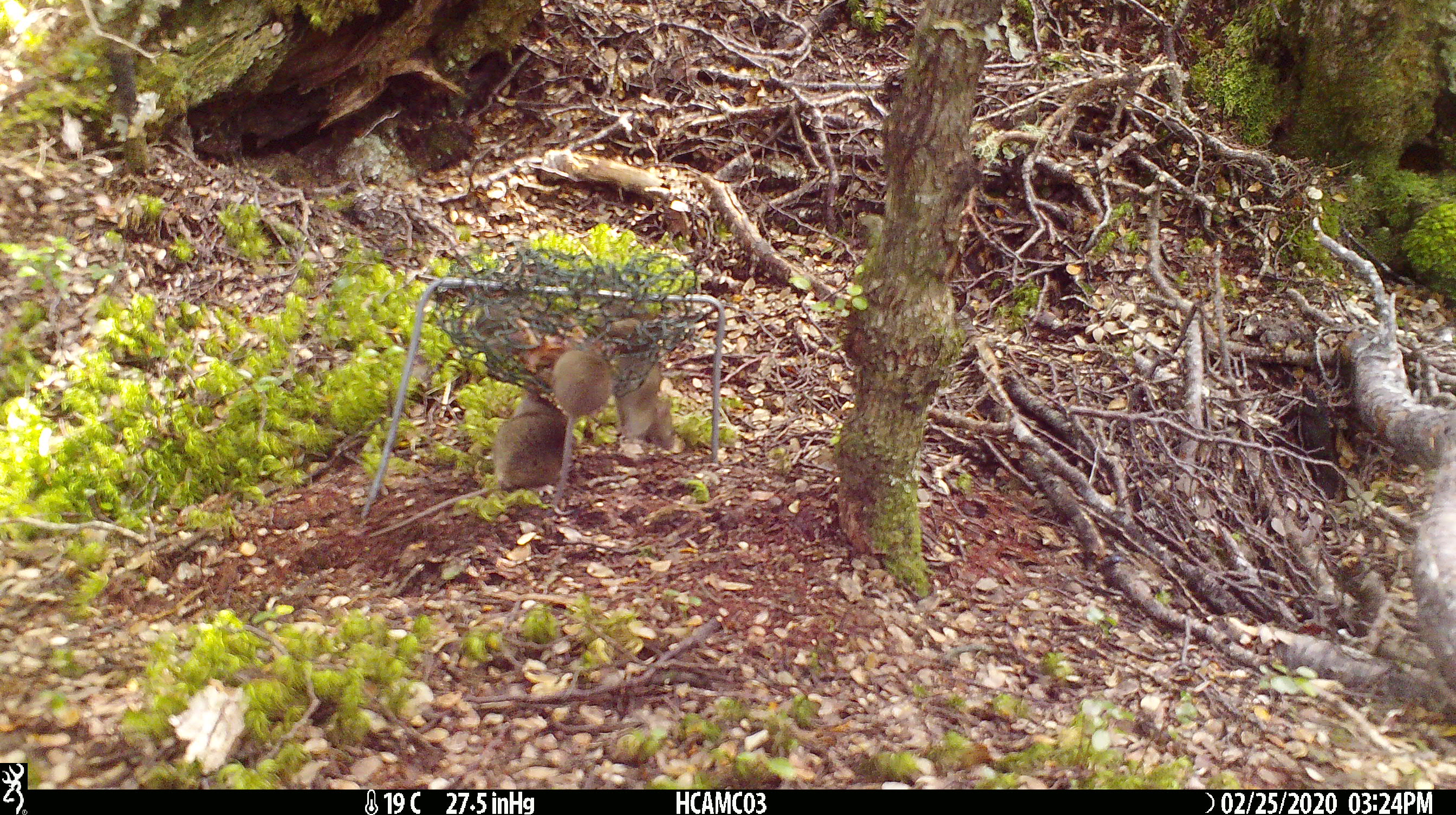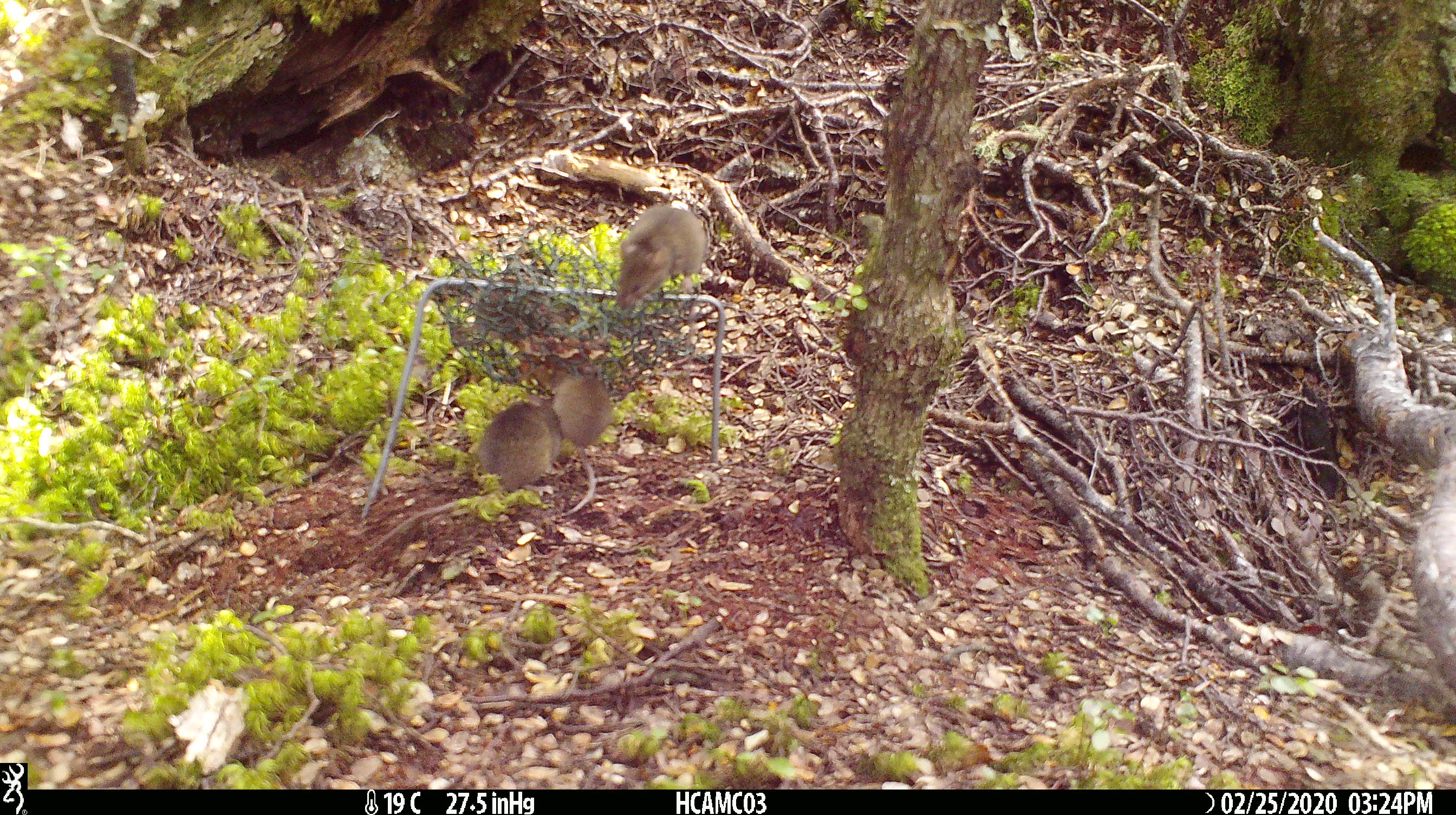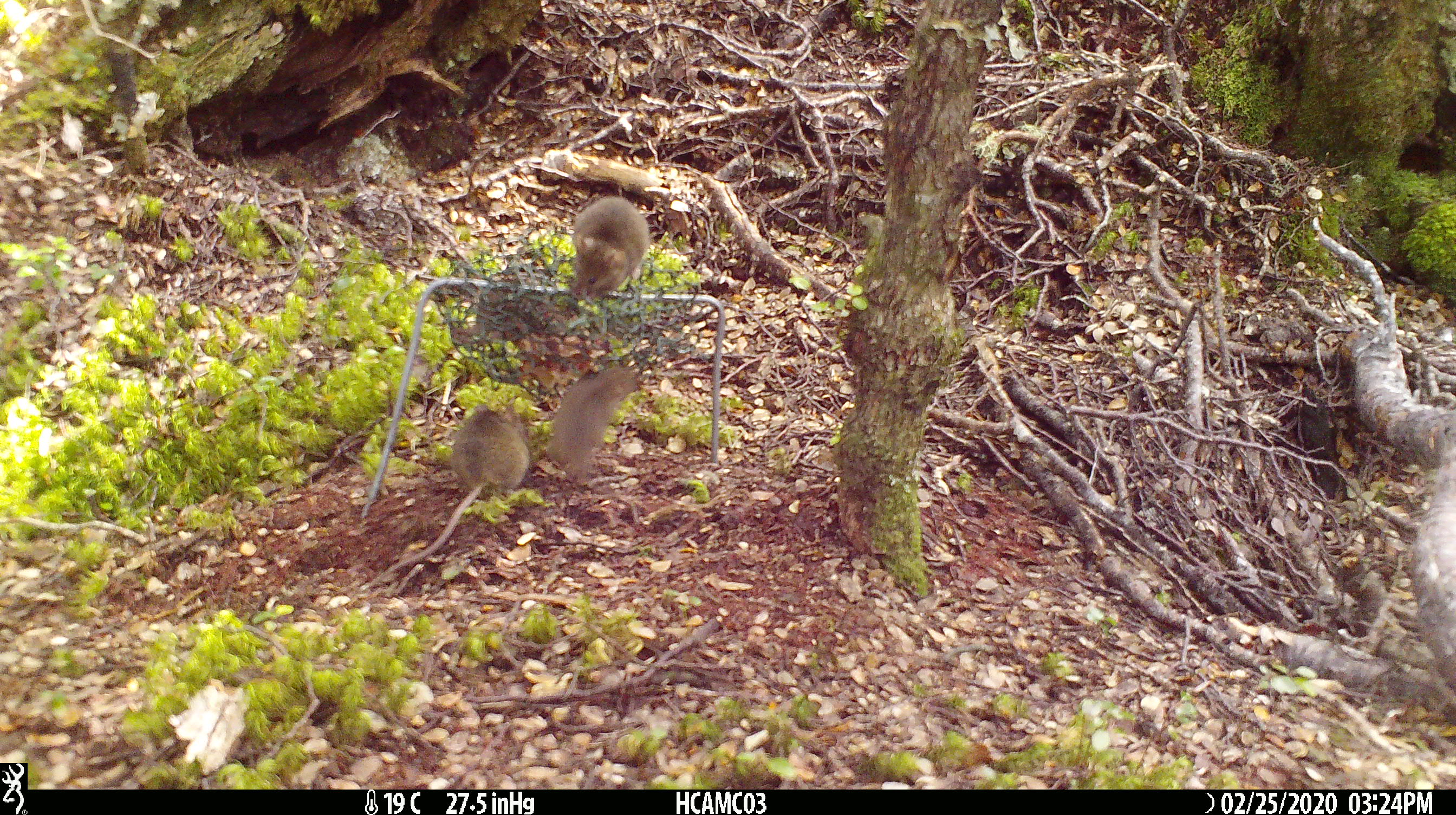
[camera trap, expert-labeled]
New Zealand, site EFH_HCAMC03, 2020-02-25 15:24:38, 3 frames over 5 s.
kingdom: Animalia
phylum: Chordata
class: Mammalia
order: Rodentia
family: Muridae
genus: Mus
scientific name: Mus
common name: mouse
Mouse (Mus).